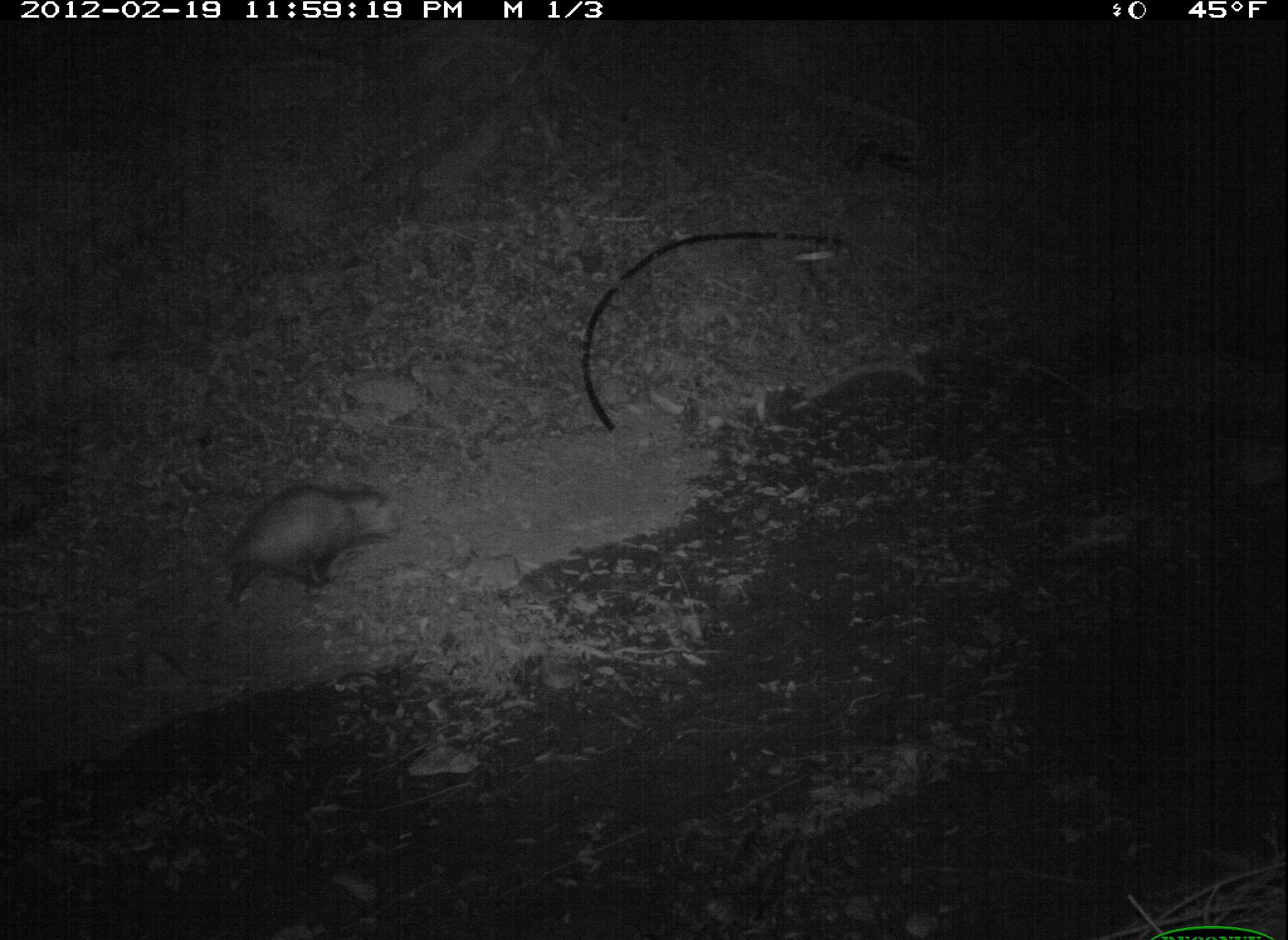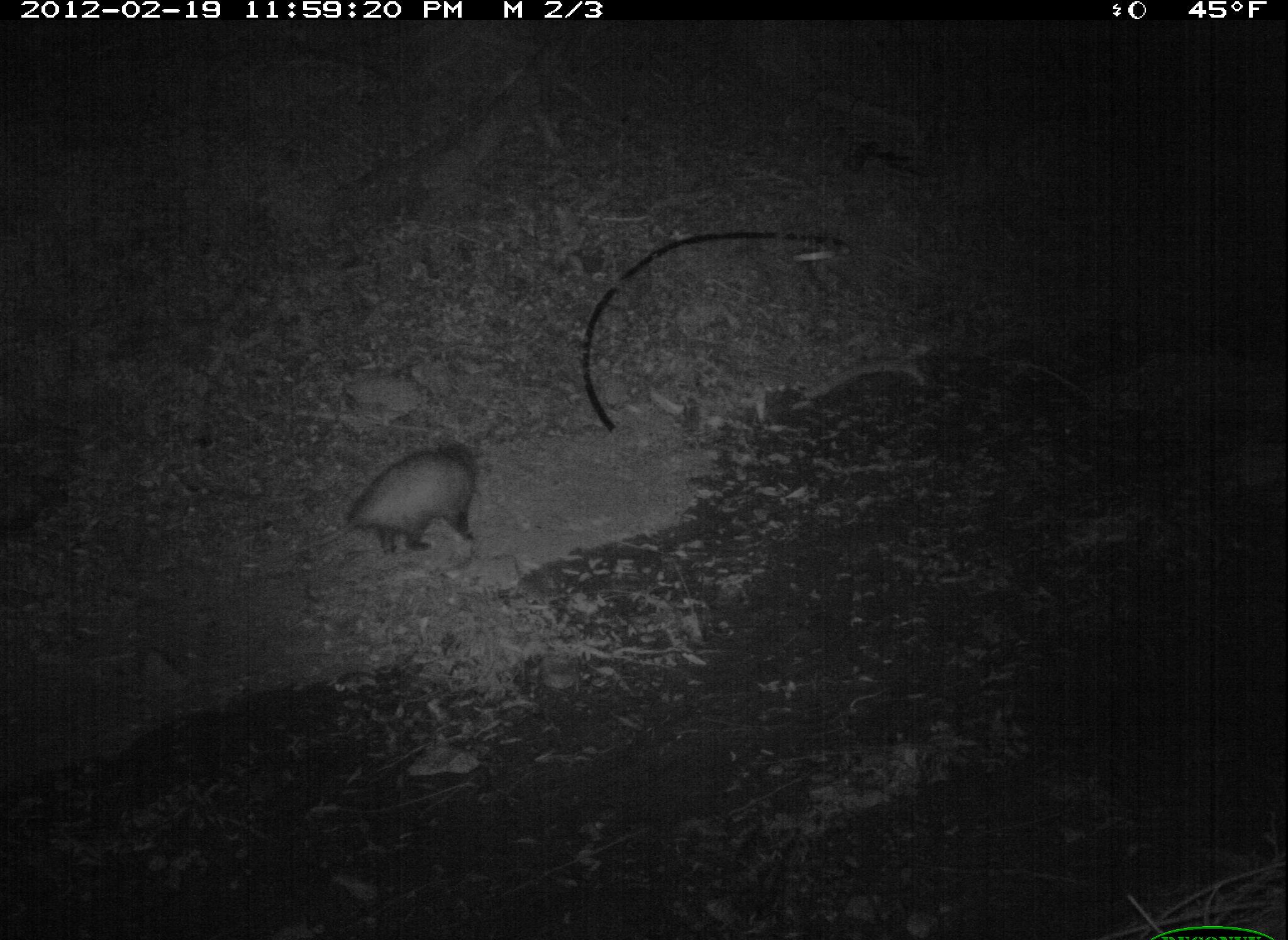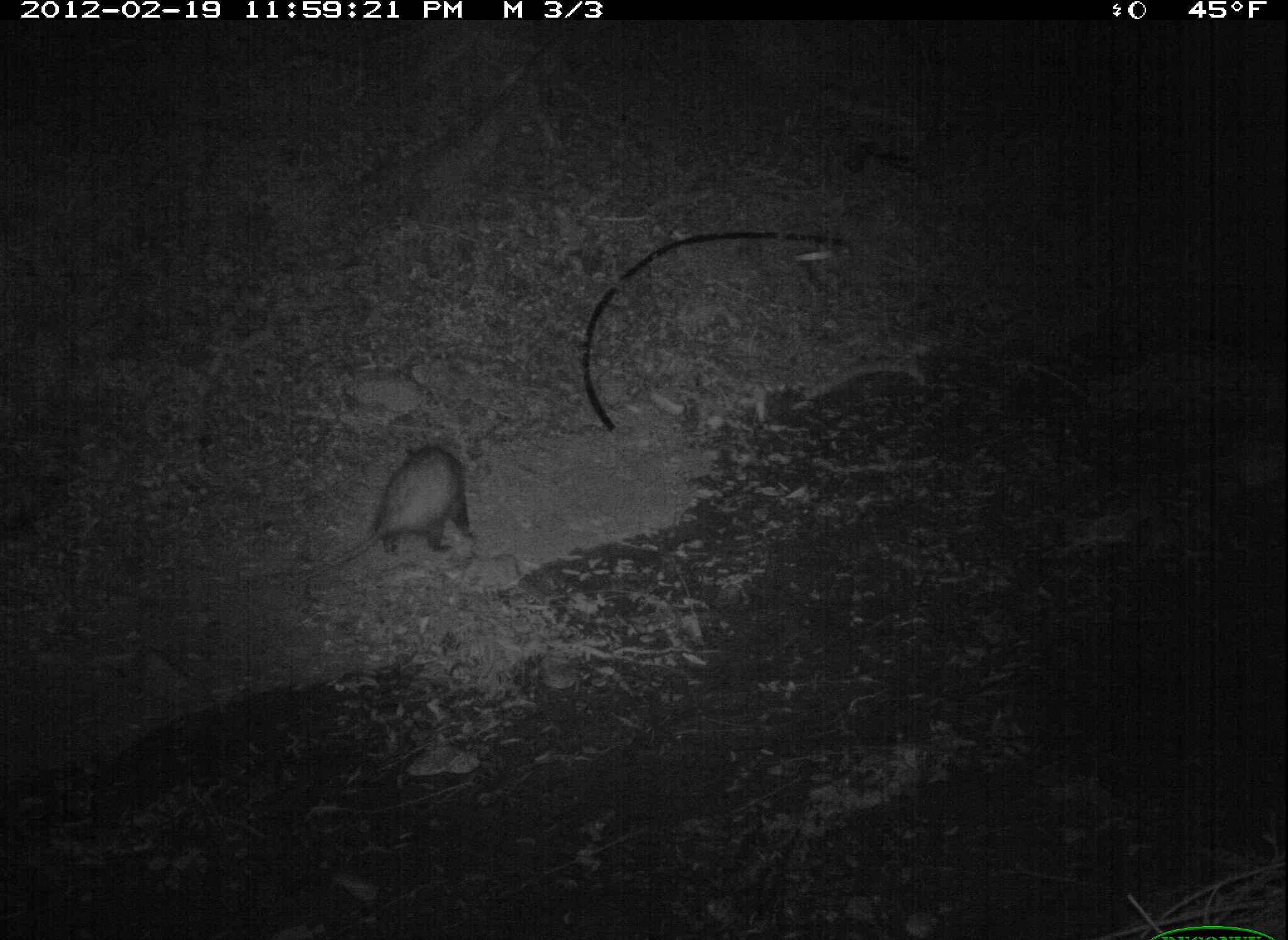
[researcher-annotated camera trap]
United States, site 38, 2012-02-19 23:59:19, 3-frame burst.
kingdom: Animalia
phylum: Chordata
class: Mammalia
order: Didelphimorphia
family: Didelphidae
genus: Didelphis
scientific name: Didelphis virginiana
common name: virginia opossum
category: opossum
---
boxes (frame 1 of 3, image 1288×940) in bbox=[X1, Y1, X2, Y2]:
opossum: bbox=[171, 475, 417, 623]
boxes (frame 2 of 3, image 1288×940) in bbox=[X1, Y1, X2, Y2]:
opossum: bbox=[298, 435, 481, 570]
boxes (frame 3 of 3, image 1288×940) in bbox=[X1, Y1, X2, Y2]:
opossum: bbox=[319, 440, 488, 585]